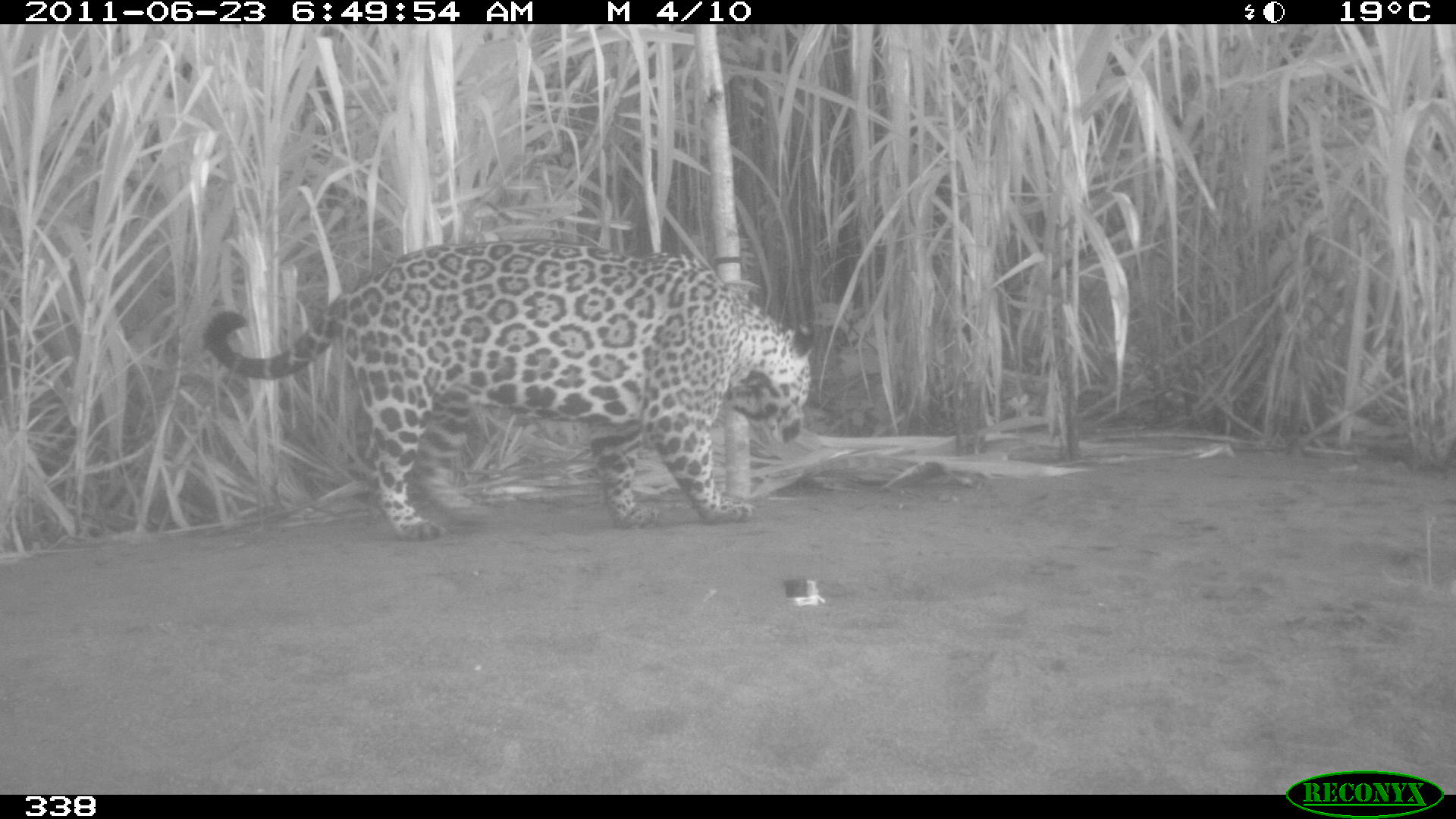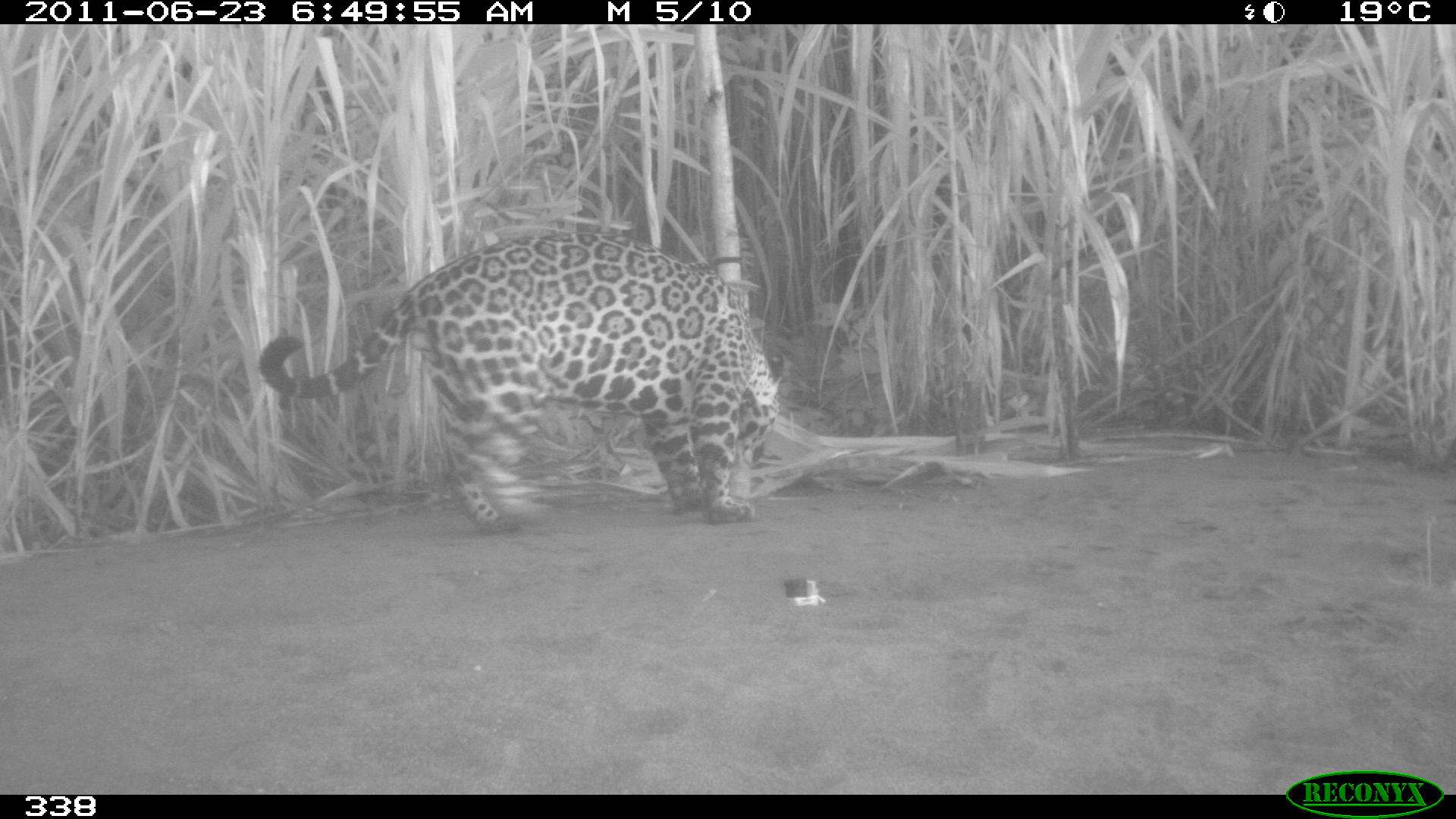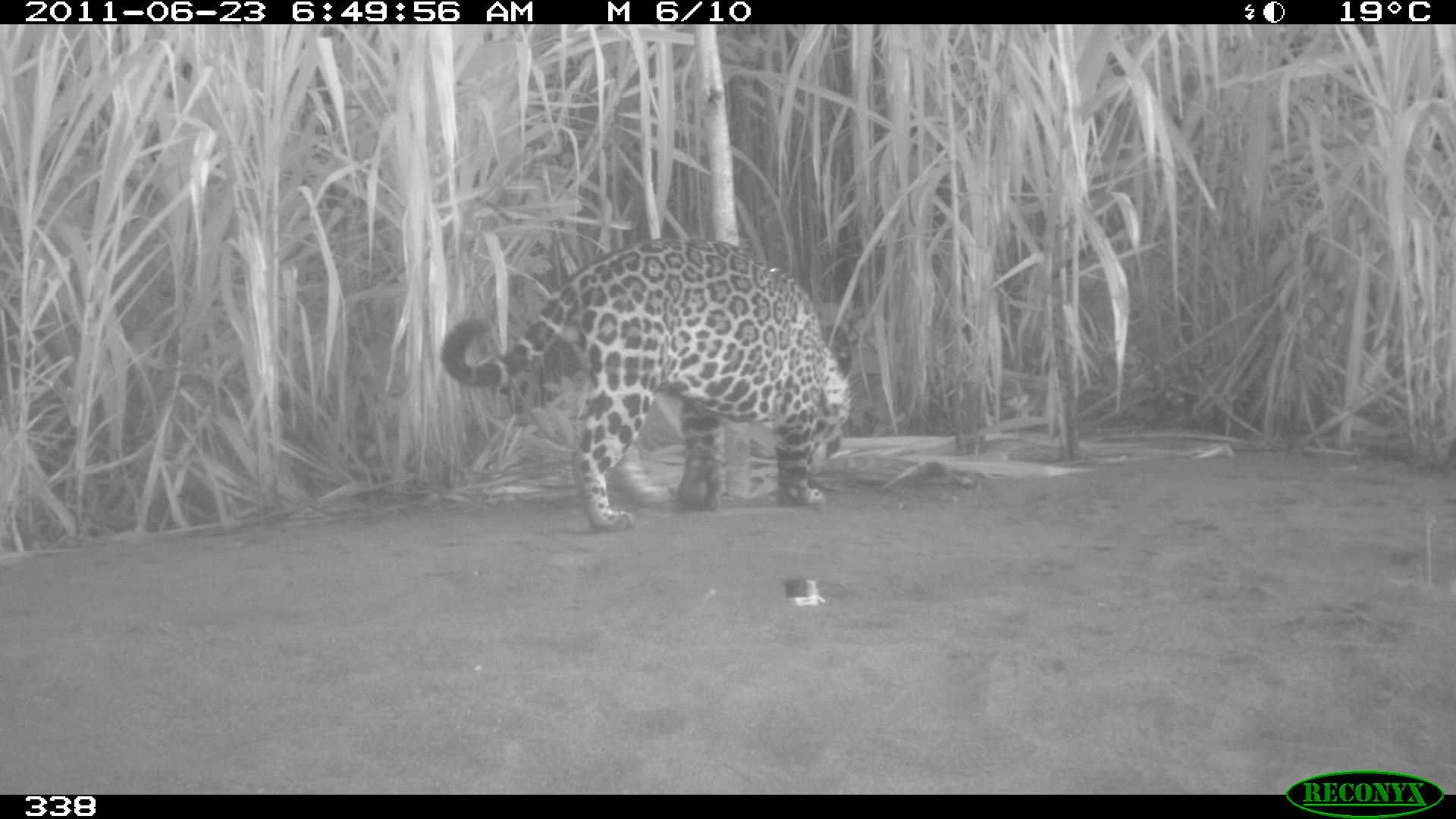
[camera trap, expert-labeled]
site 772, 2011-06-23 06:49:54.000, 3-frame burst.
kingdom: Animalia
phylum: Chordata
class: Mammalia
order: Carnivora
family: Felidae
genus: Panthera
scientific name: Panthera onca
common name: jaguar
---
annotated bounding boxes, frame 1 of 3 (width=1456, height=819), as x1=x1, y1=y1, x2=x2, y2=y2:
panthera onca: x1=198, y1=239, x2=815, y2=542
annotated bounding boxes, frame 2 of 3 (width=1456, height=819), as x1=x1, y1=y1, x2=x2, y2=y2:
panthera onca: x1=259, y1=232, x2=782, y2=532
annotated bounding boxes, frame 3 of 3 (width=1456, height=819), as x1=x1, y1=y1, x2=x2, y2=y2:
panthera onca: x1=439, y1=237, x2=857, y2=530